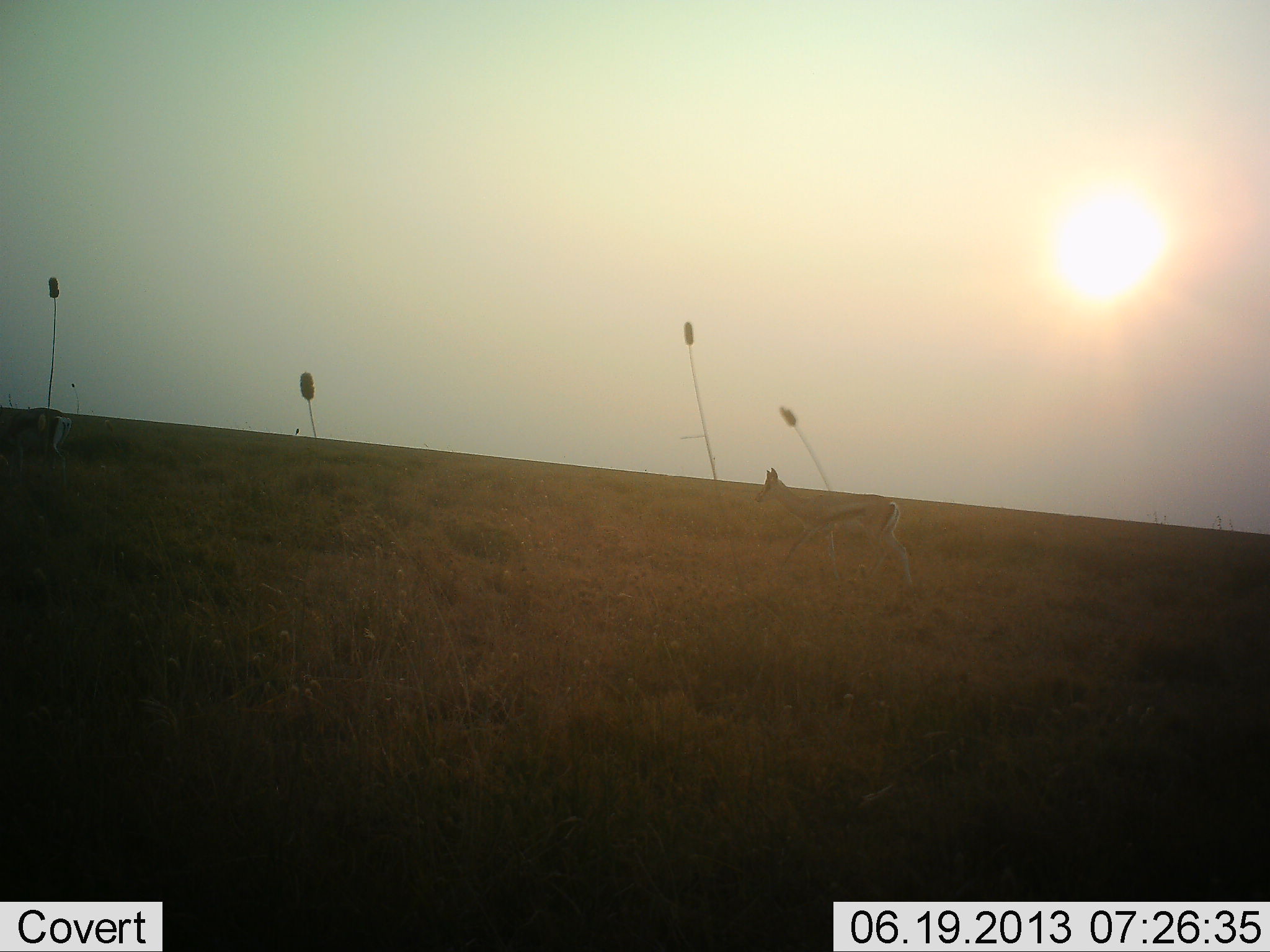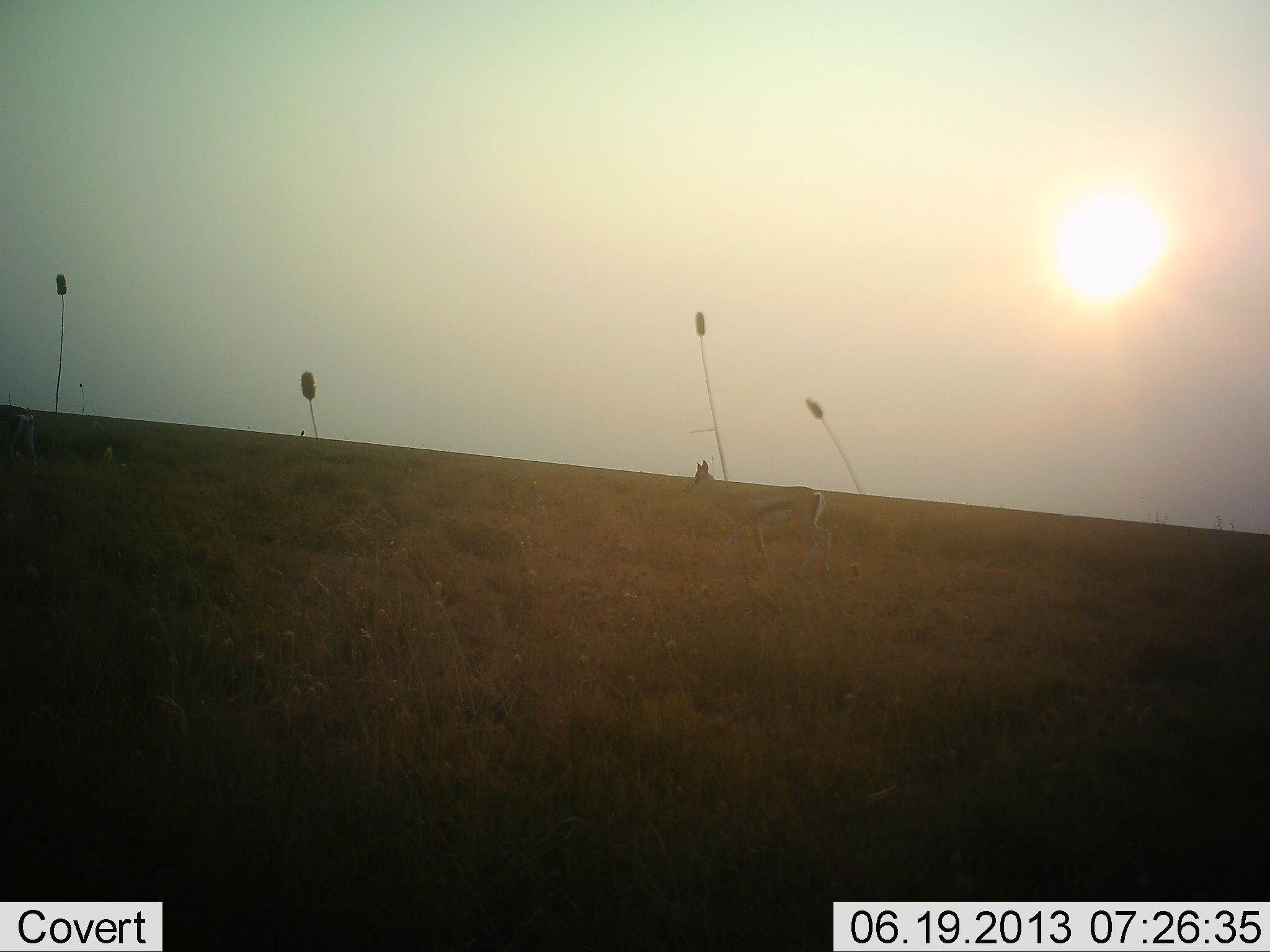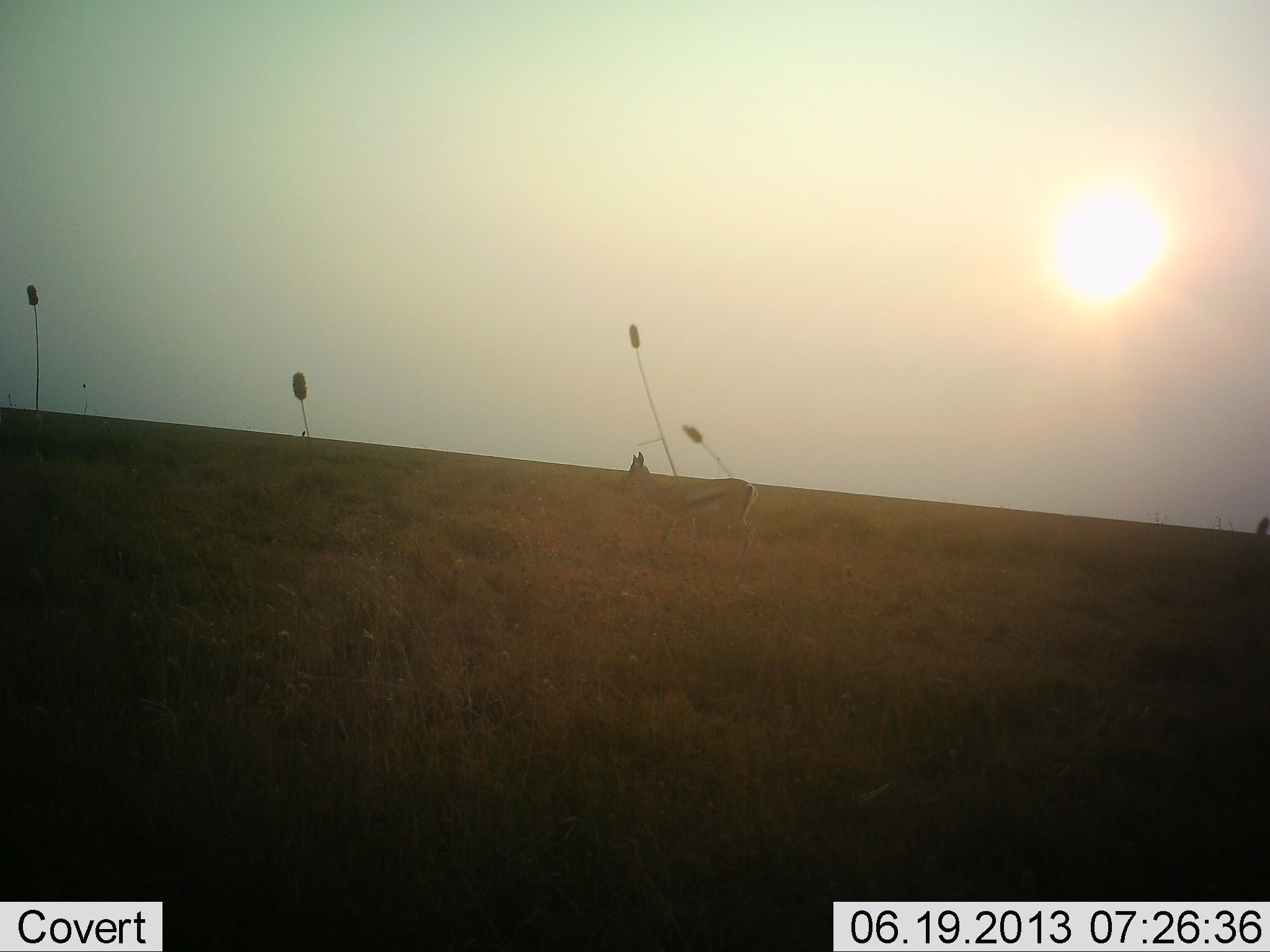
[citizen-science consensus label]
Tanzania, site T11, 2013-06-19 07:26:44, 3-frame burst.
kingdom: Animalia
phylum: Chordata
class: Mammalia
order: Artiodactyla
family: Bovidae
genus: Eudorcas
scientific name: Eudorcas thomsonii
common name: thomson's gazelle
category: gazellethomsons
Gazellethomsons (thomson's gazelle) (Eudorcas thomsonii), count 2. Behavior (volunteer vote fractions): standing 0%, resting 0%, moving 100%, interacting 0%. Young present (vote fraction): 0%. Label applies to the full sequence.